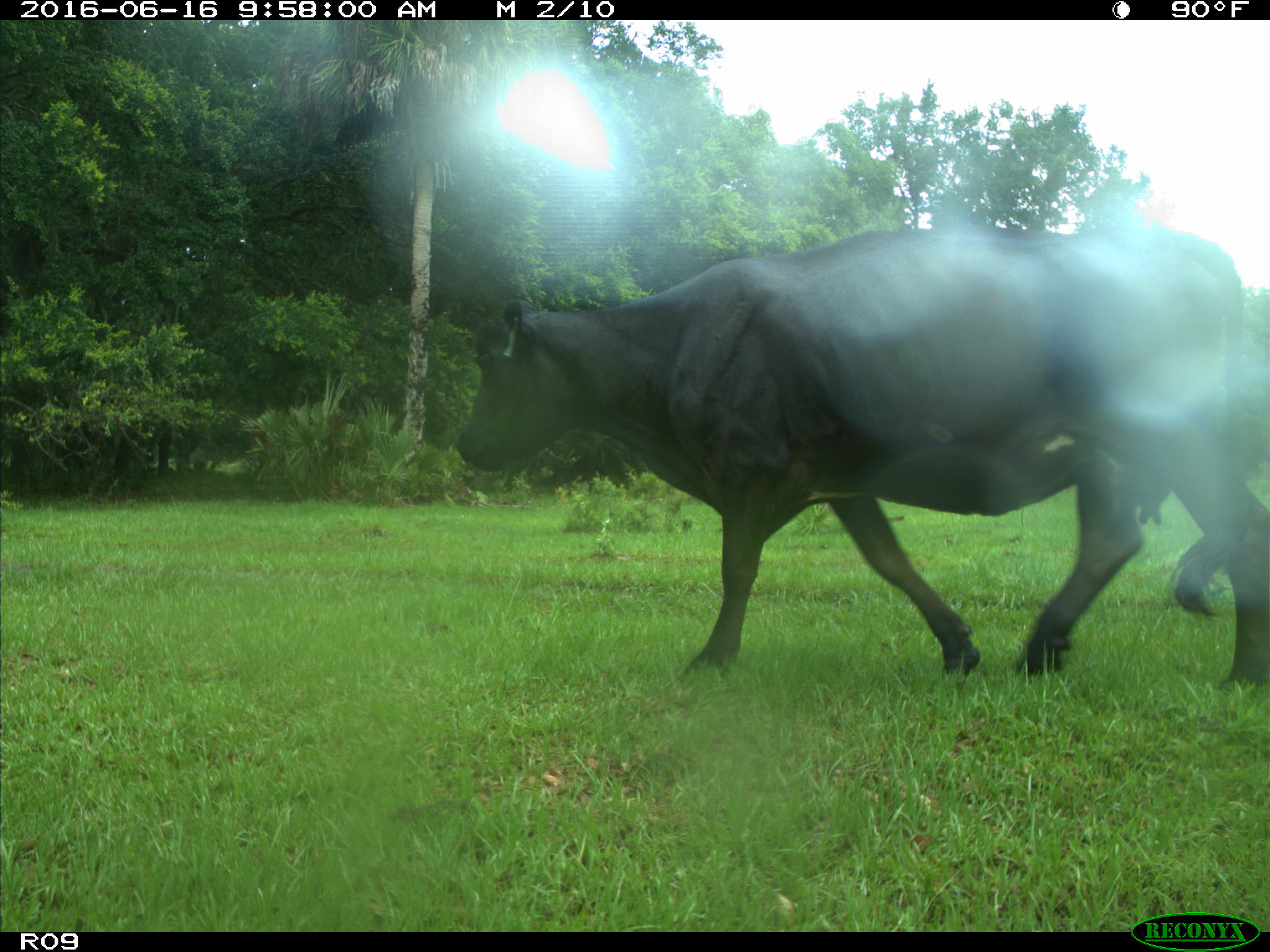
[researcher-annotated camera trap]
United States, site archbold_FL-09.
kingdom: Animalia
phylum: Chordata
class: Mammalia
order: Artiodactyla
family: Bovidae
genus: Bos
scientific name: Bos taurus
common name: domestic cow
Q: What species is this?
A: Bos taurus (domestic cow).